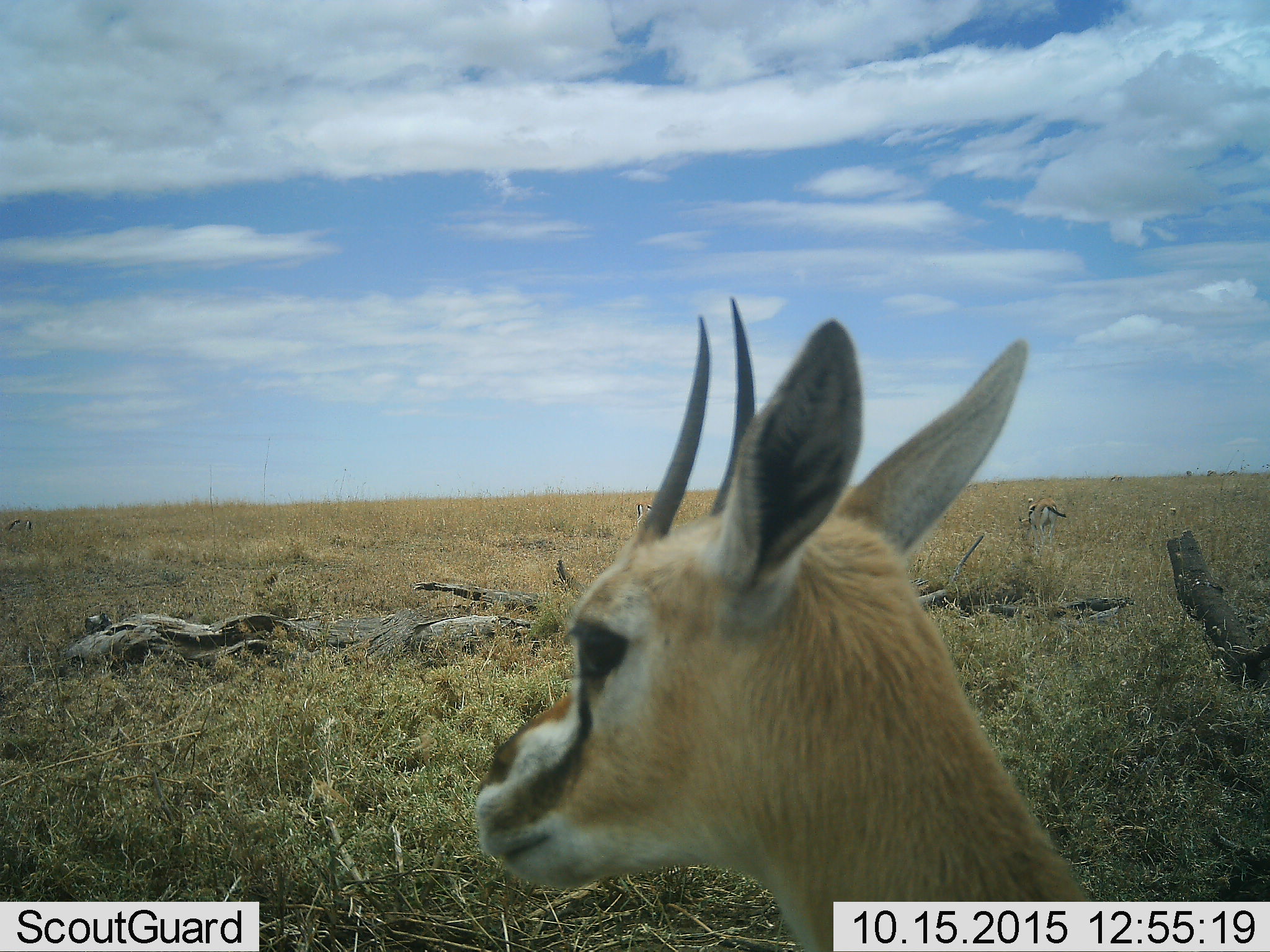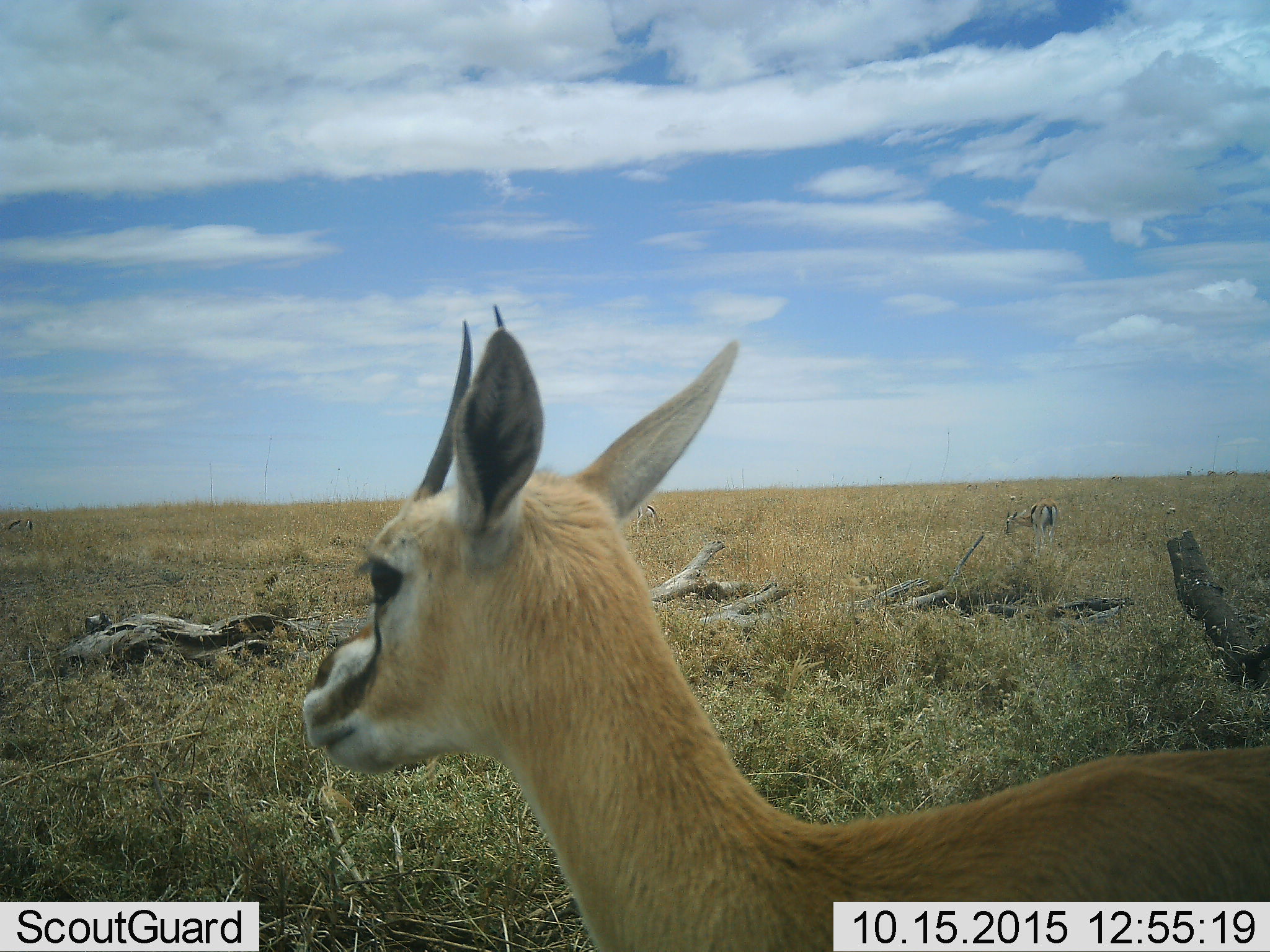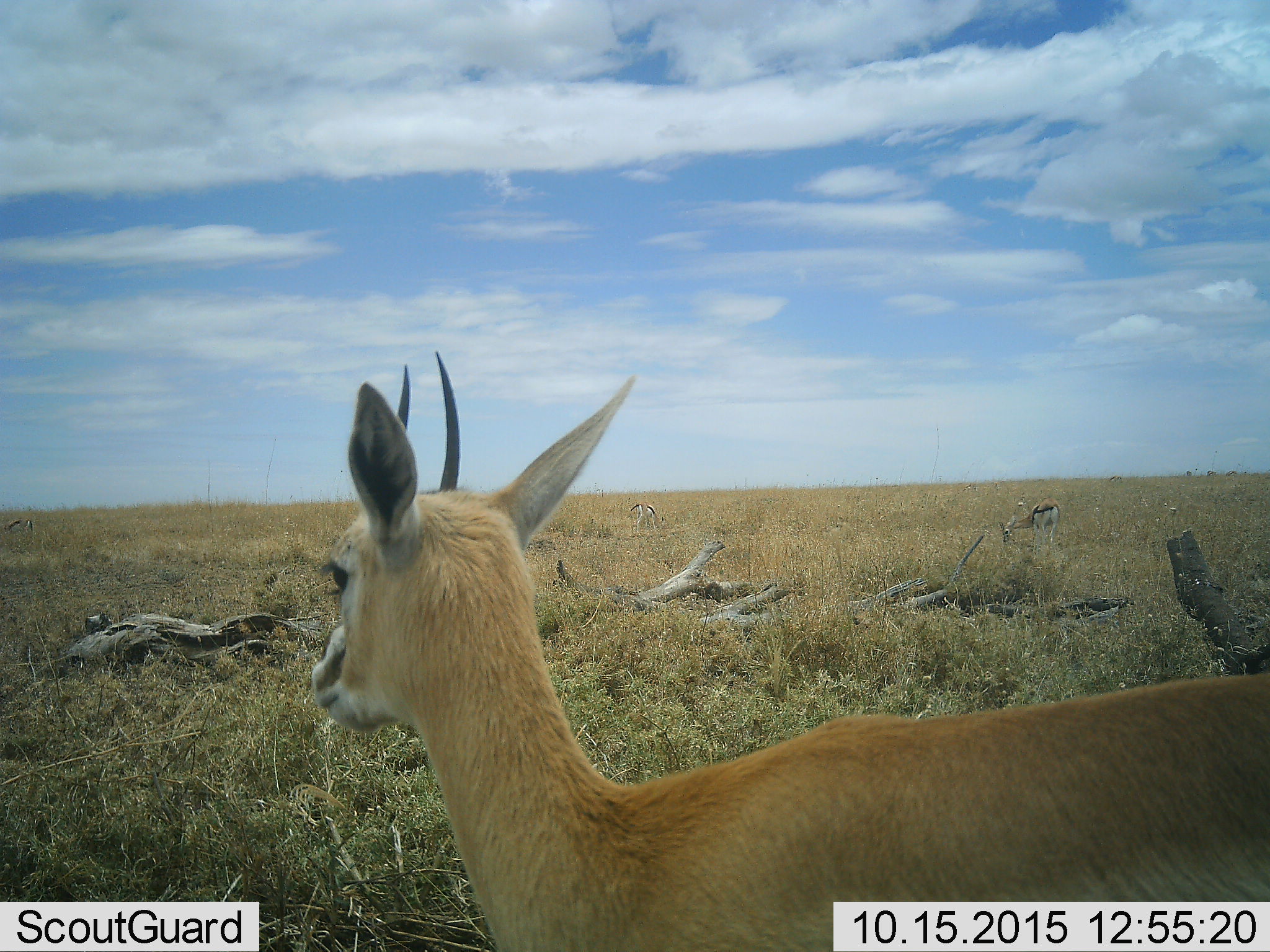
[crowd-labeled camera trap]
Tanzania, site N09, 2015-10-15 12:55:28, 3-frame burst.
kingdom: Animalia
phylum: Chordata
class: Mammalia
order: Artiodactyla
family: Bovidae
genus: Eudorcas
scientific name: Eudorcas thomsonii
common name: thomson's gazelle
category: gazellethomsons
Gazellethomsons (thomson's gazelle) (Eudorcas thomsonii), count 2. Behavior (volunteer vote fractions): standing 71%, resting 0%, moving 43%, interacting 0%. Young present (vote fraction): 0%. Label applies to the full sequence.